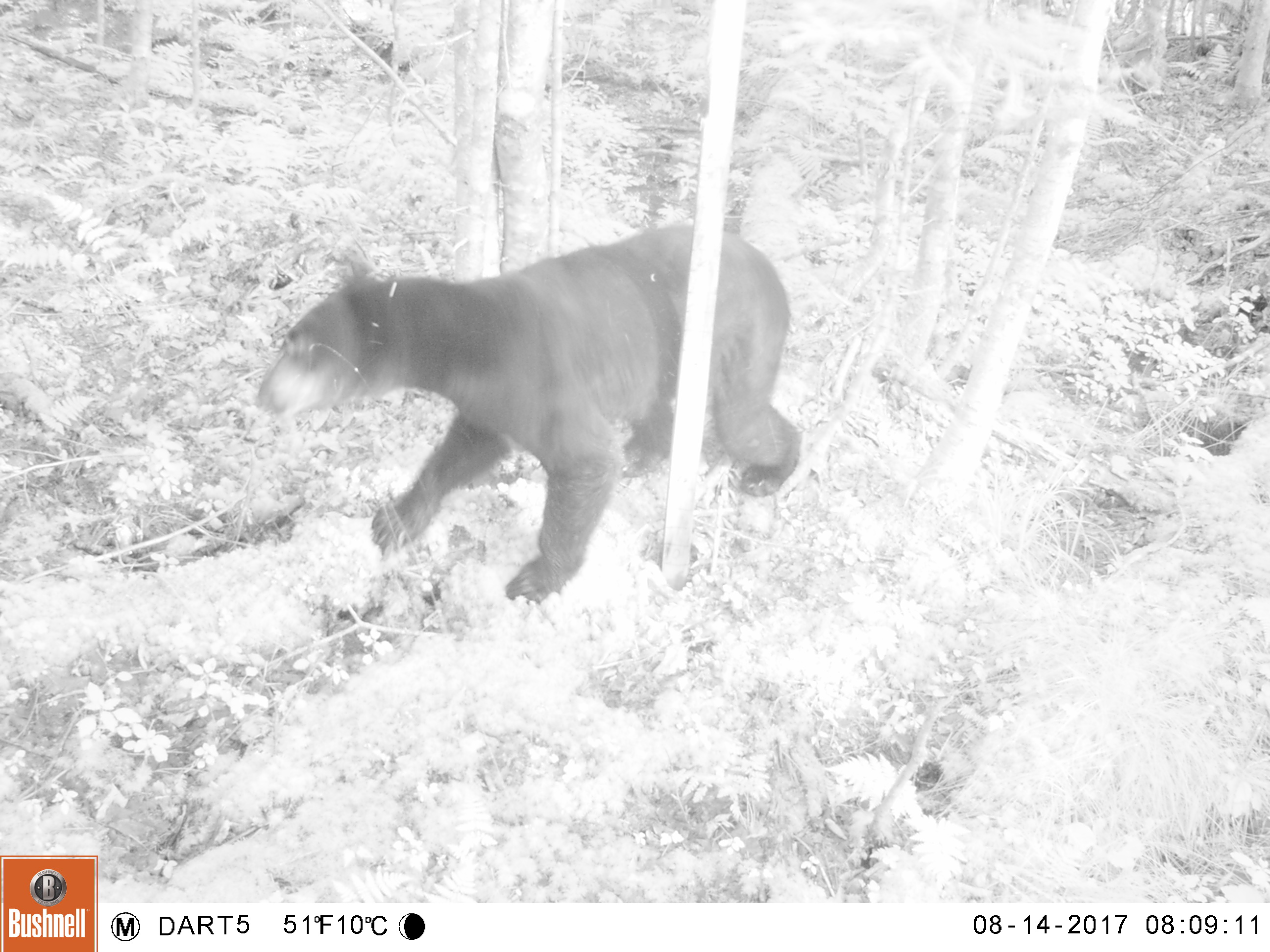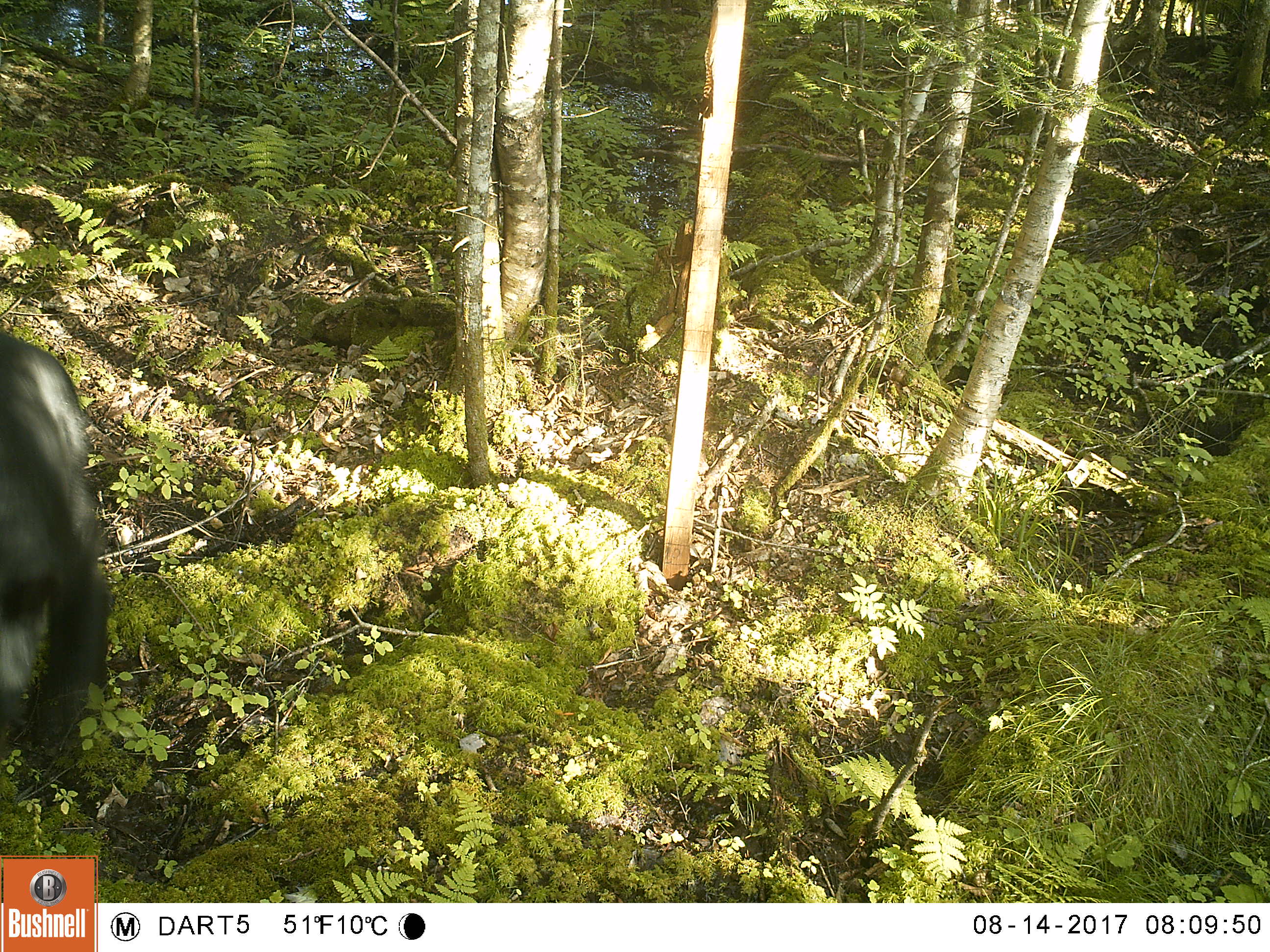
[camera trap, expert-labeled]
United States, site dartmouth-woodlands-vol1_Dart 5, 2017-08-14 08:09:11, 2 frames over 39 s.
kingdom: Animalia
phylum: Chordata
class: Mammalia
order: Carnivora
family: Ursidae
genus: Ursus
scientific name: Ursus americanus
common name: black bear